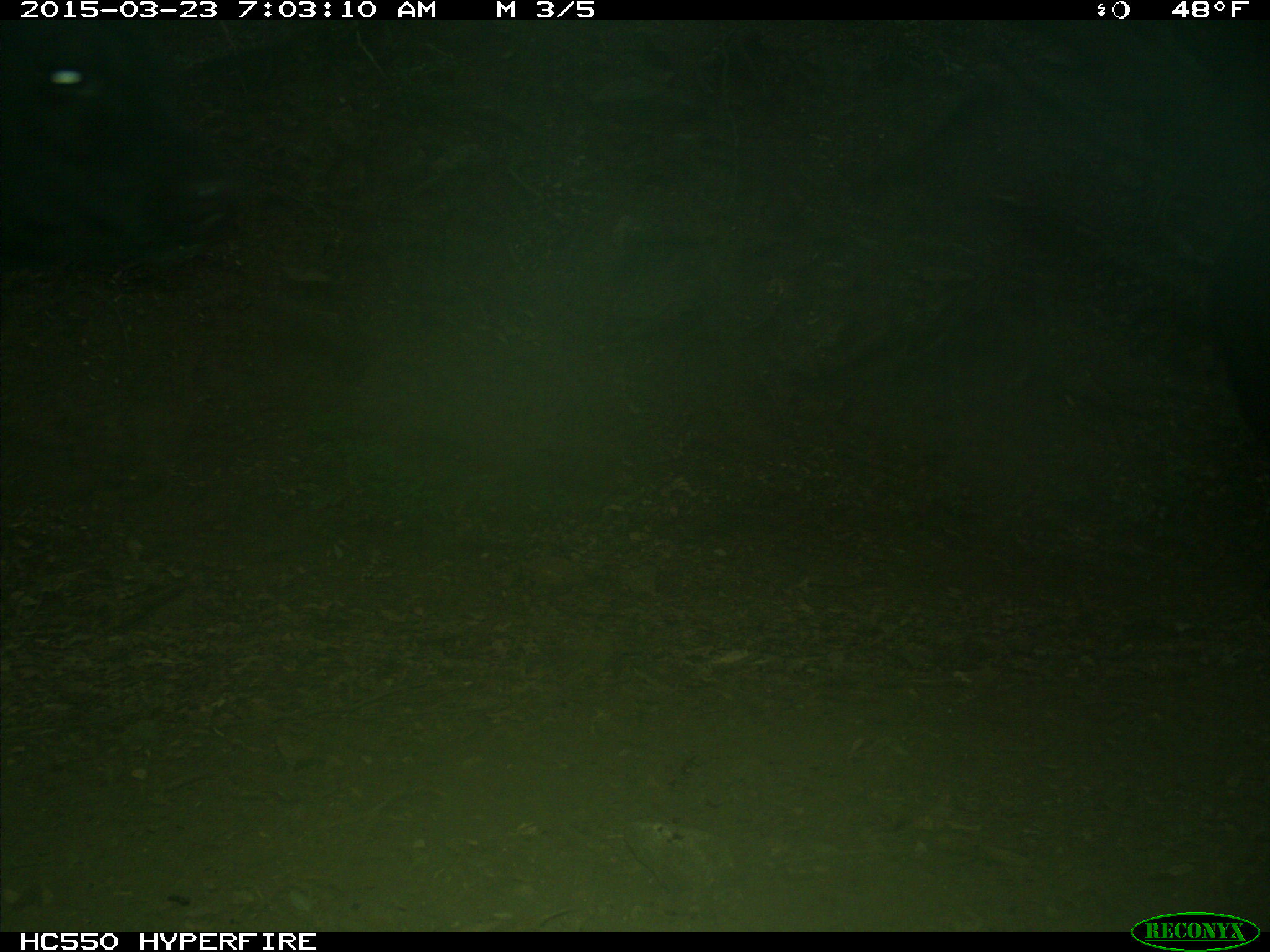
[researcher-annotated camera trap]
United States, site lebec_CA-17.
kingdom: Animalia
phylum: Chordata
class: Mammalia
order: Artiodactyla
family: Bovidae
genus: Bos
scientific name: Bos taurus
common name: domestic cow